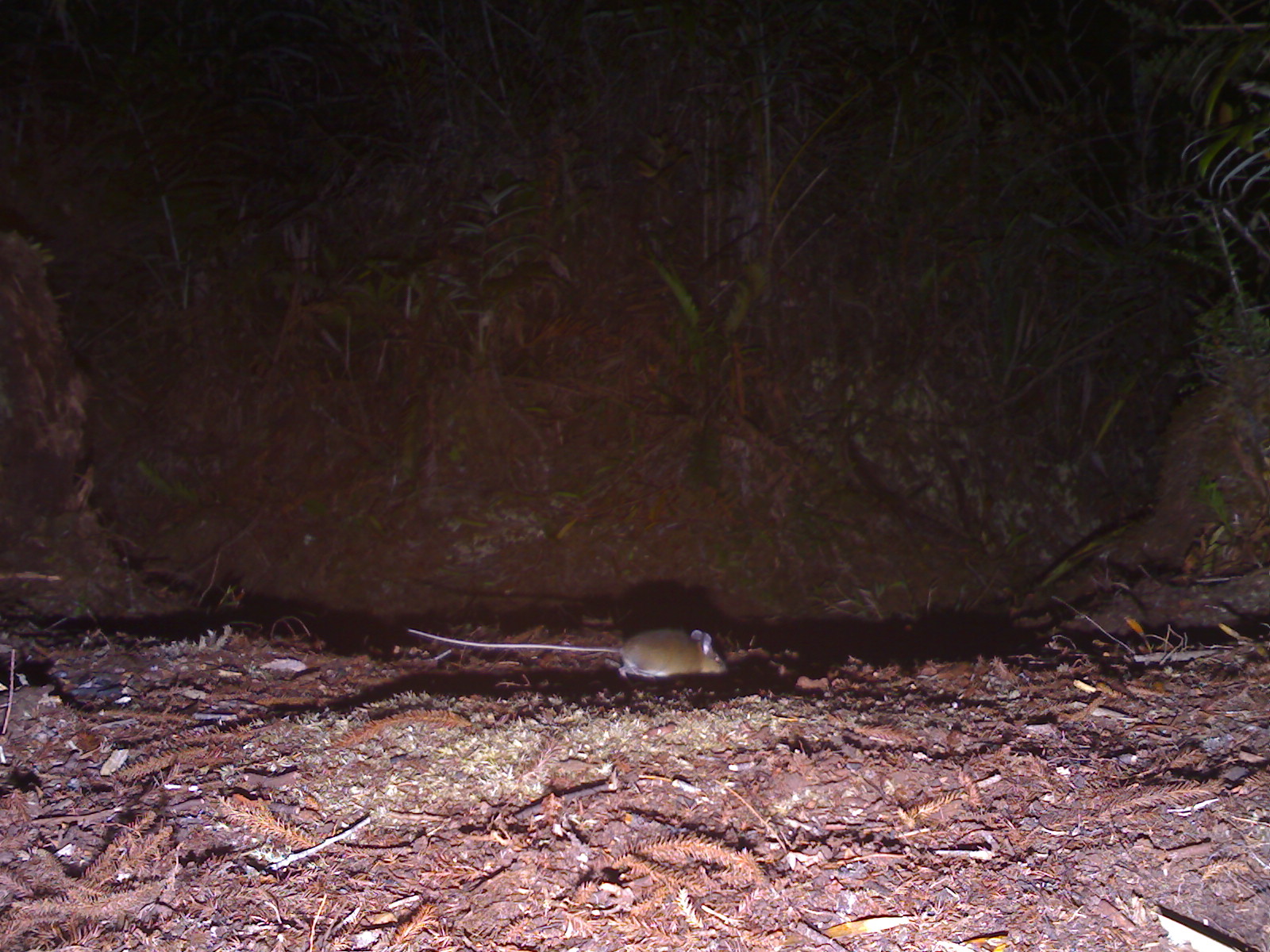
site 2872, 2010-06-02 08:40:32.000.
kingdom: Animalia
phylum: Chordata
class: Mammalia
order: Rodentia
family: Muridae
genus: Rattus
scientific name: Rattus tiomanicus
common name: malayan field rat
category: rattus tiomanicus sabae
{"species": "rattus tiomanicus sabae (malayan field rat) (Rattus tiomanicus)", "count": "1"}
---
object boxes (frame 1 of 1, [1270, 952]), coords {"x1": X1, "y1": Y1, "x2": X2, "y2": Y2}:
rattus tiomanicus sabae: {"x1": 408, "y1": 627, "x2": 729, "y2": 685}